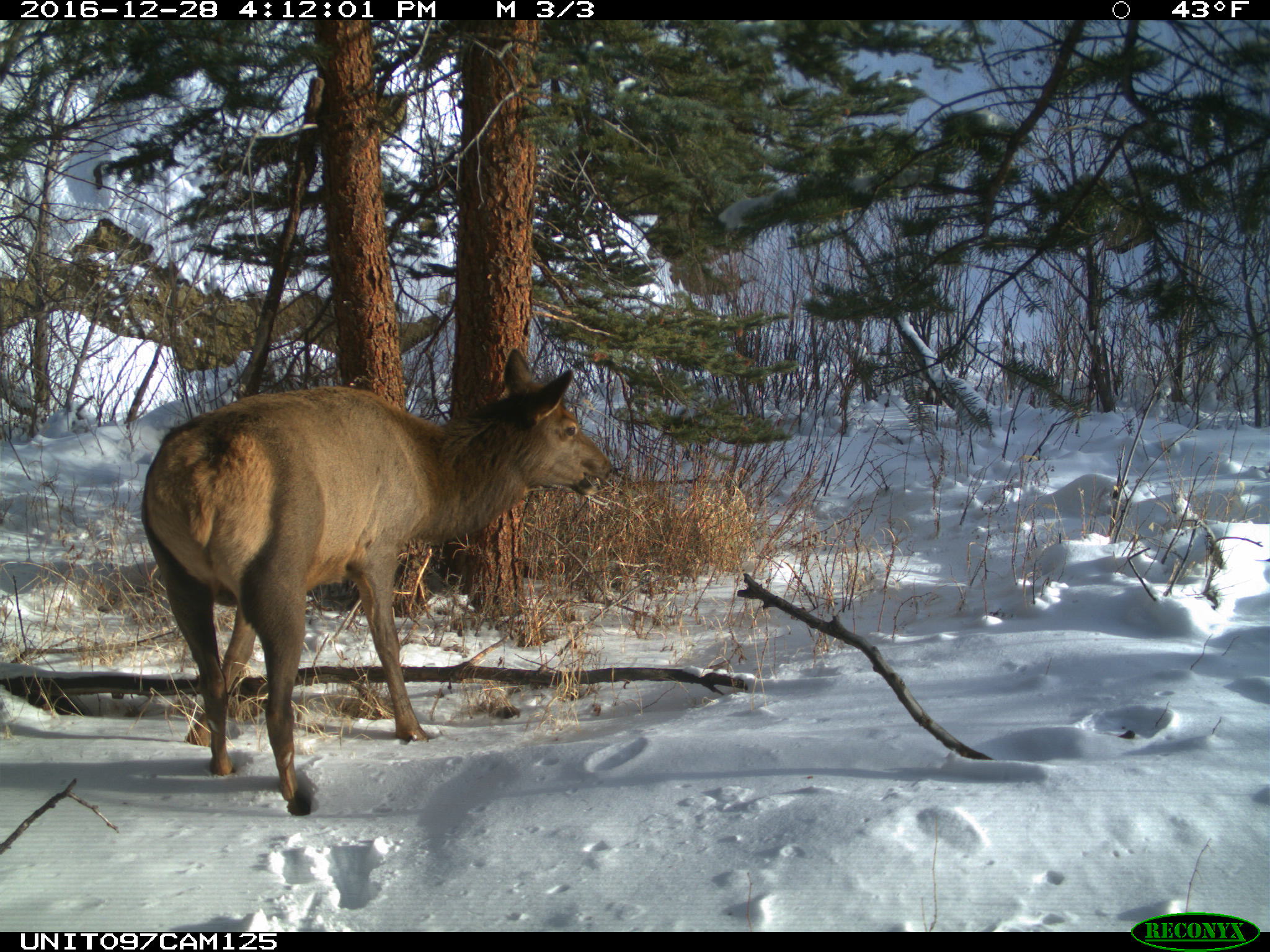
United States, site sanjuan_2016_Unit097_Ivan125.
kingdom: Animalia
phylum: Chordata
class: Mammalia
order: Artiodactyla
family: Cervidae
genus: Cervus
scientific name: Cervus elaphus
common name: red deer